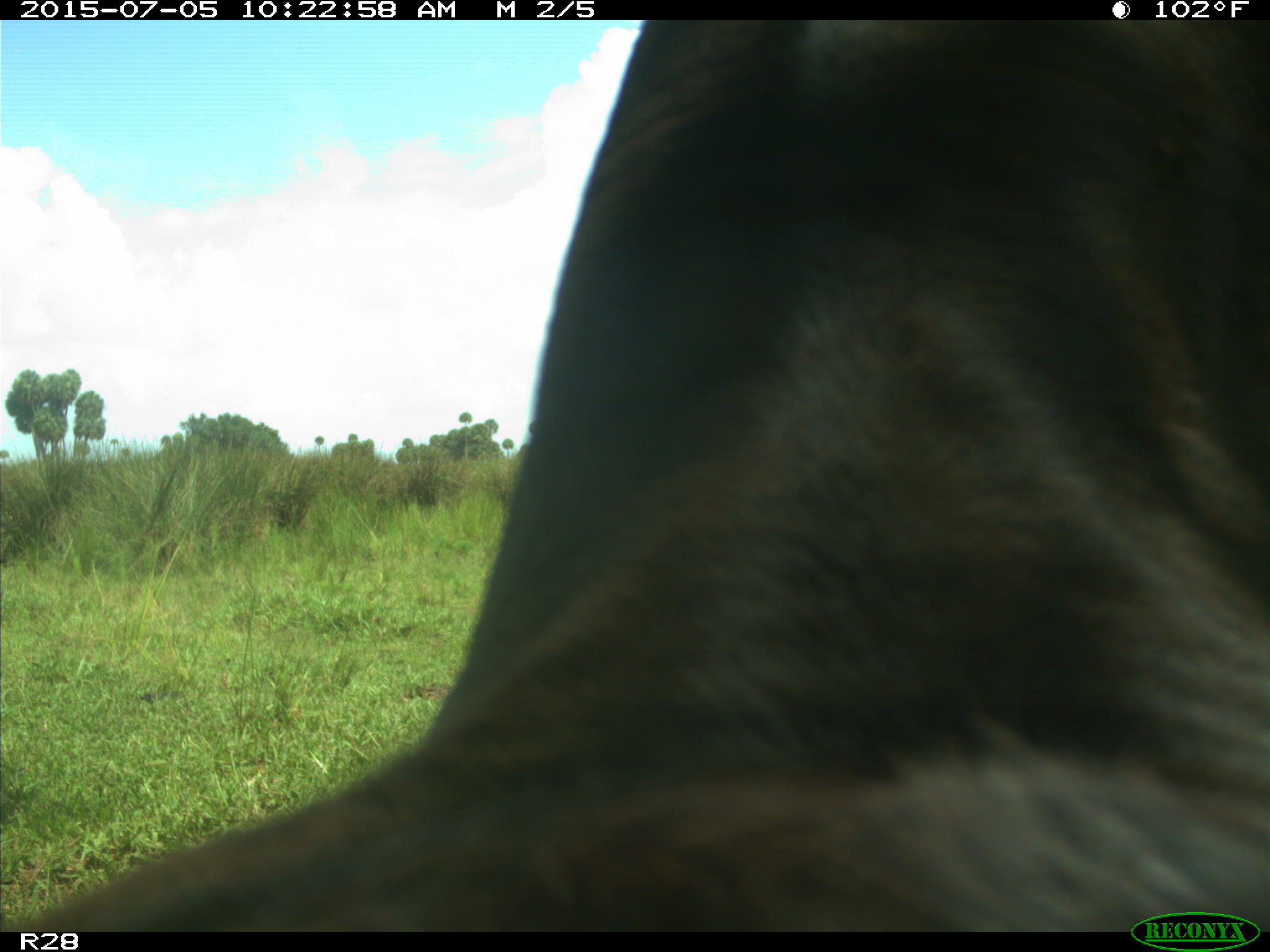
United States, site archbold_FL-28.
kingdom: Animalia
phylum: Chordata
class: Mammalia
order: Artiodactyla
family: Bovidae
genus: Bos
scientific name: Bos taurus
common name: domestic cow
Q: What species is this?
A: Bos taurus (domestic cow).